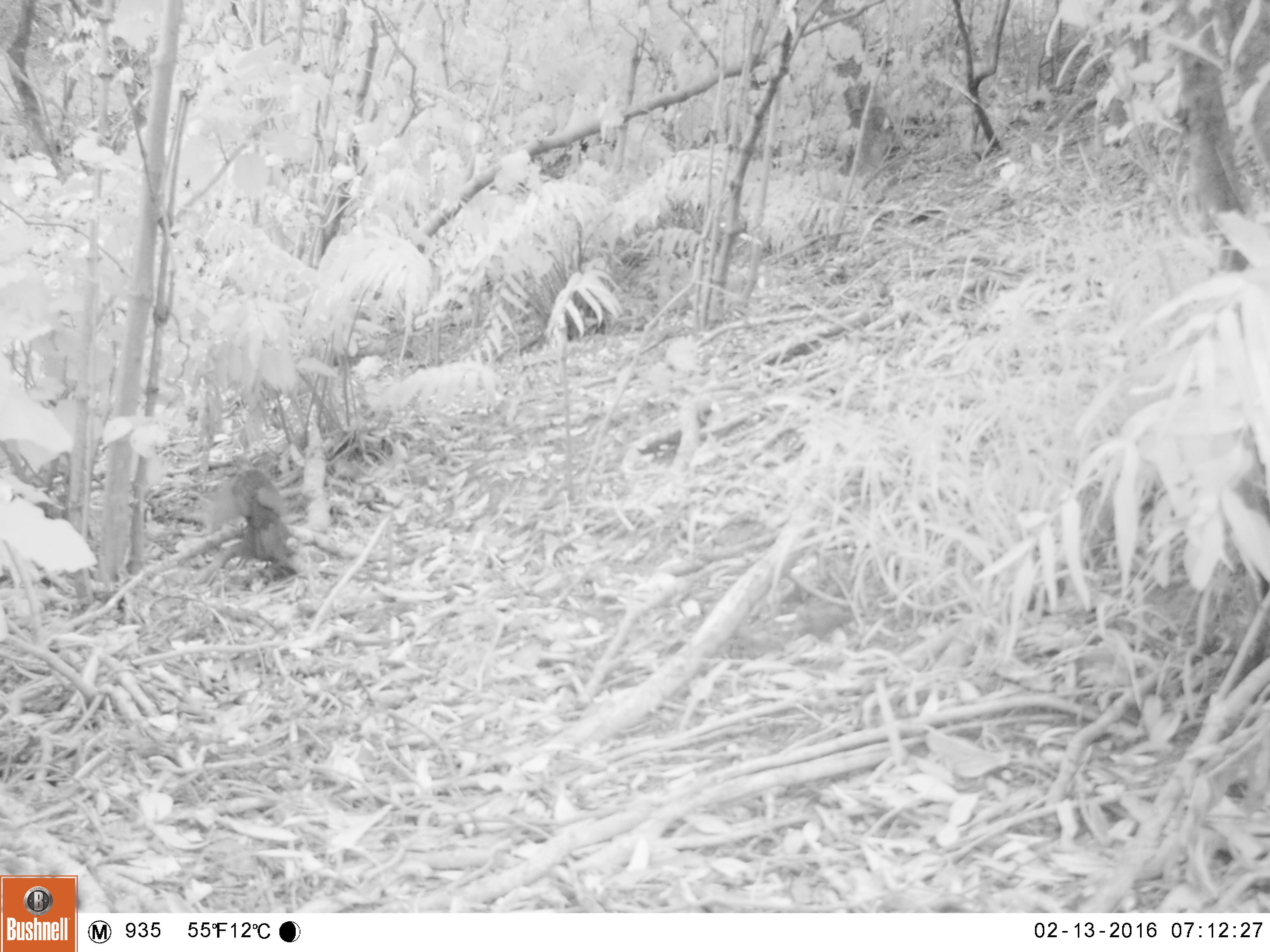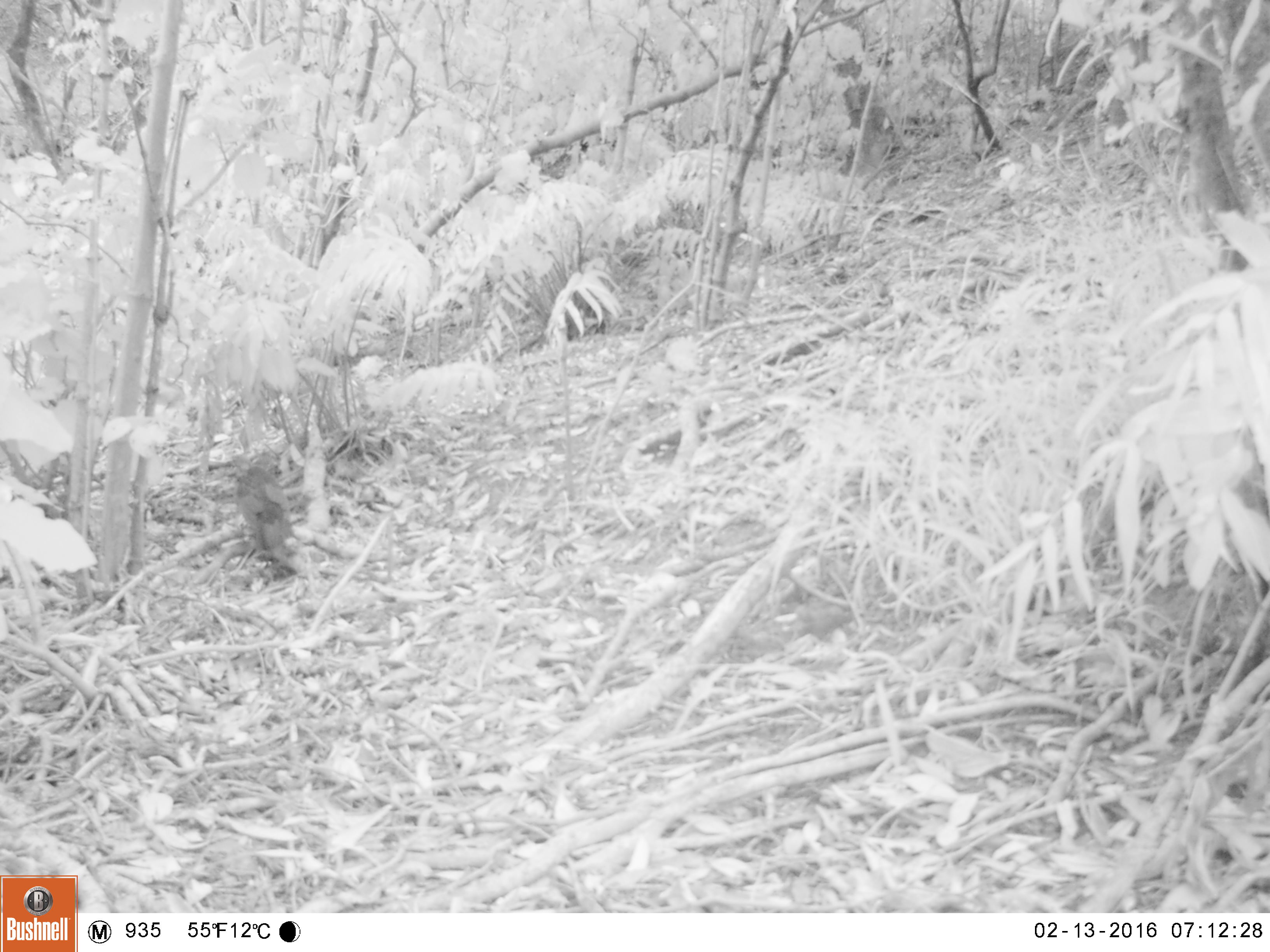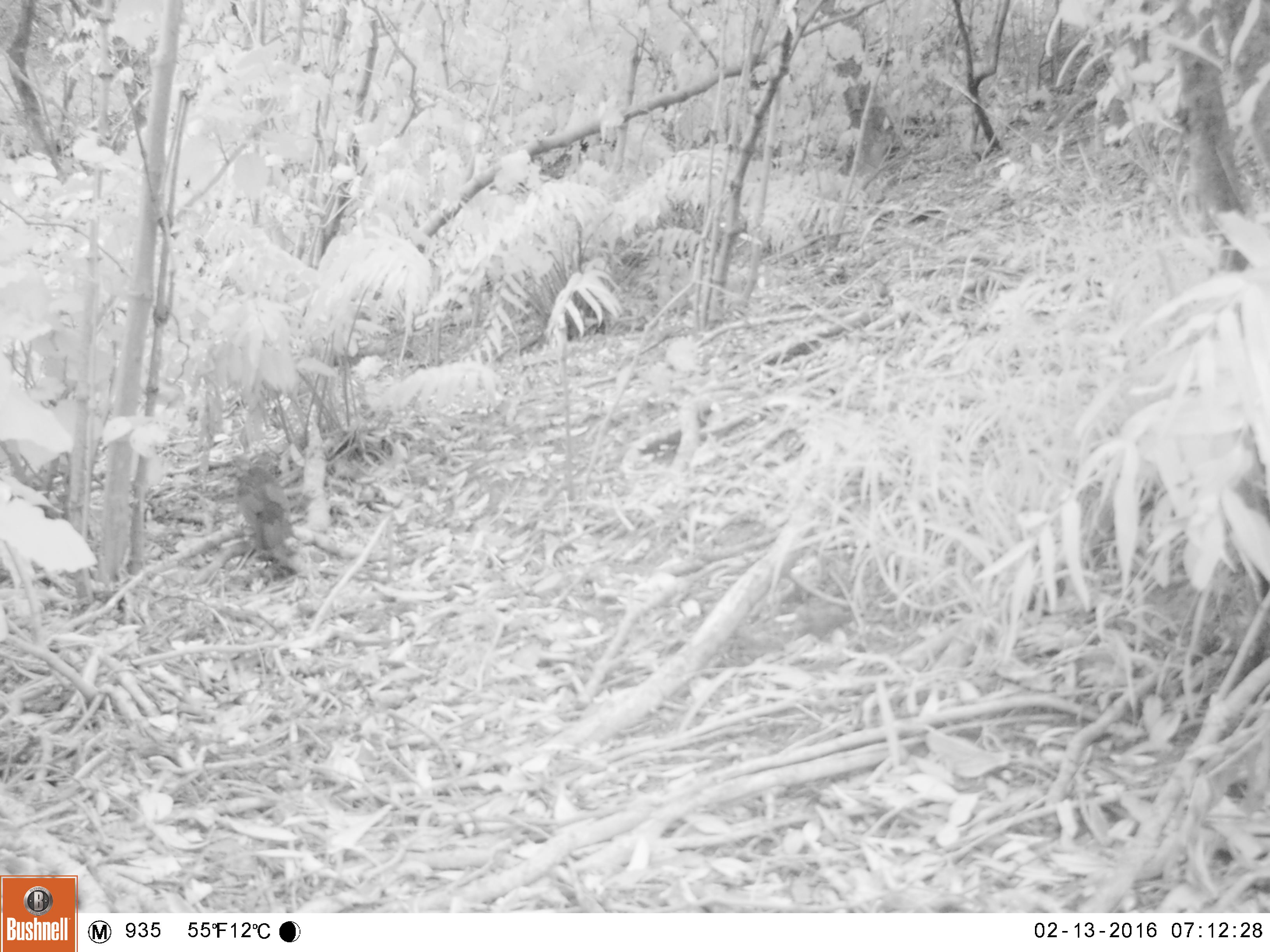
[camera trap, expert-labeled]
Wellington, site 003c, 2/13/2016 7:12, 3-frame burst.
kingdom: Animalia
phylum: Chordata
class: Aves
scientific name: Aves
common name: bird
Bird (Aves).